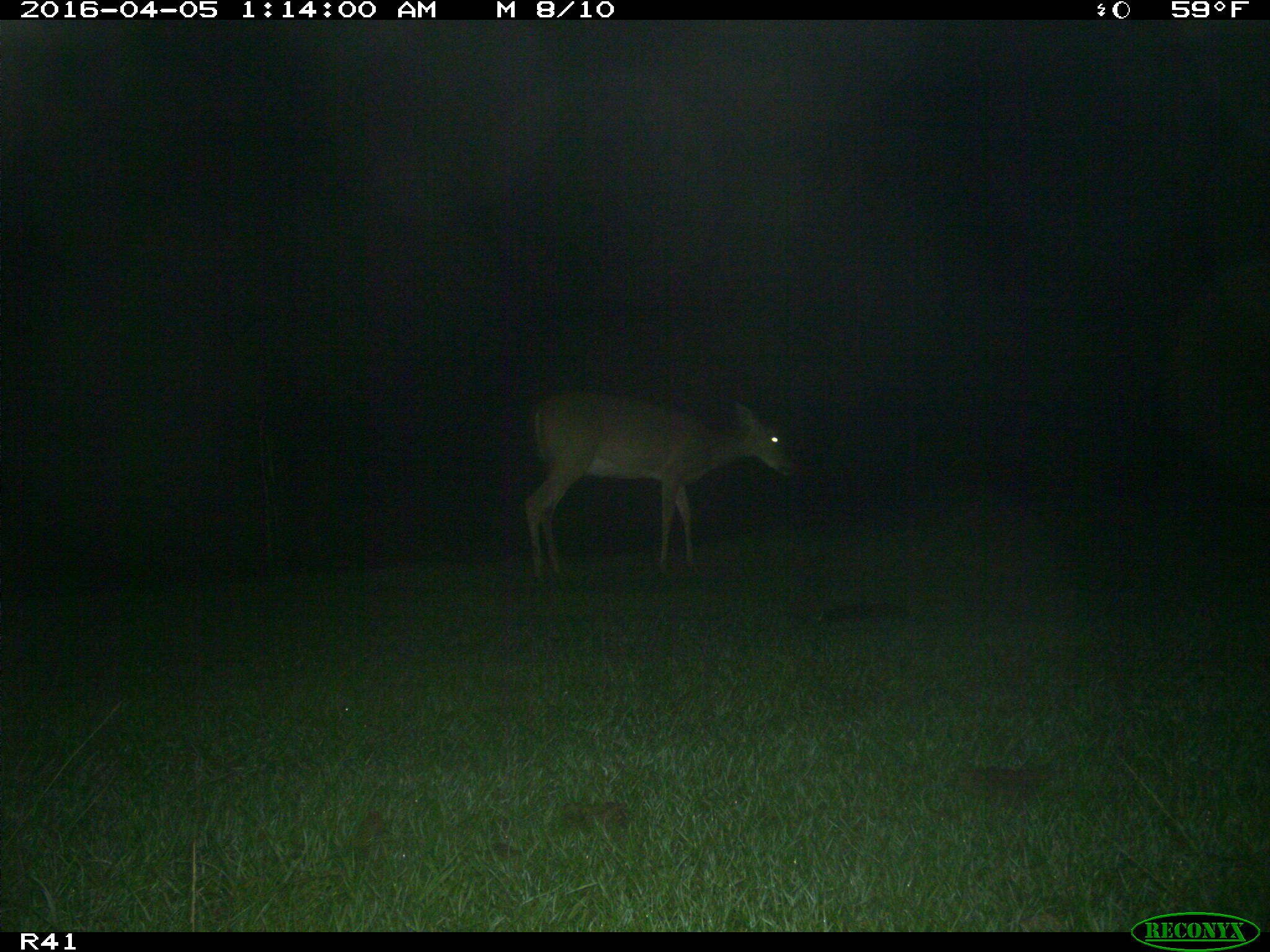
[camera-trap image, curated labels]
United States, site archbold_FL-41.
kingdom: Animalia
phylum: Chordata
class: Mammalia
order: Artiodactyla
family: Bovidae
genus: Bos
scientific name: Bos taurus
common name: domestic cow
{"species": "Bos taurus (domestic cow)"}